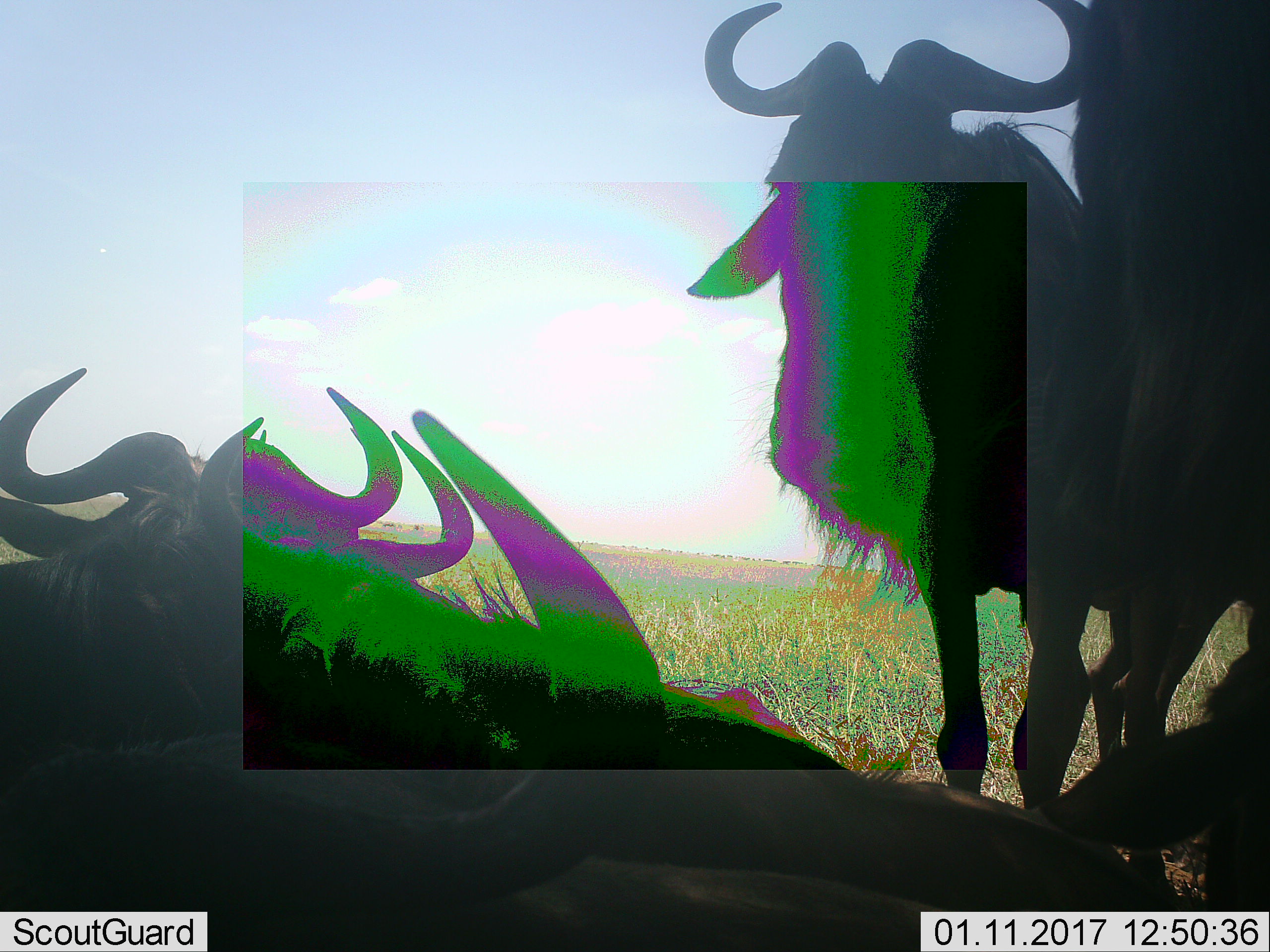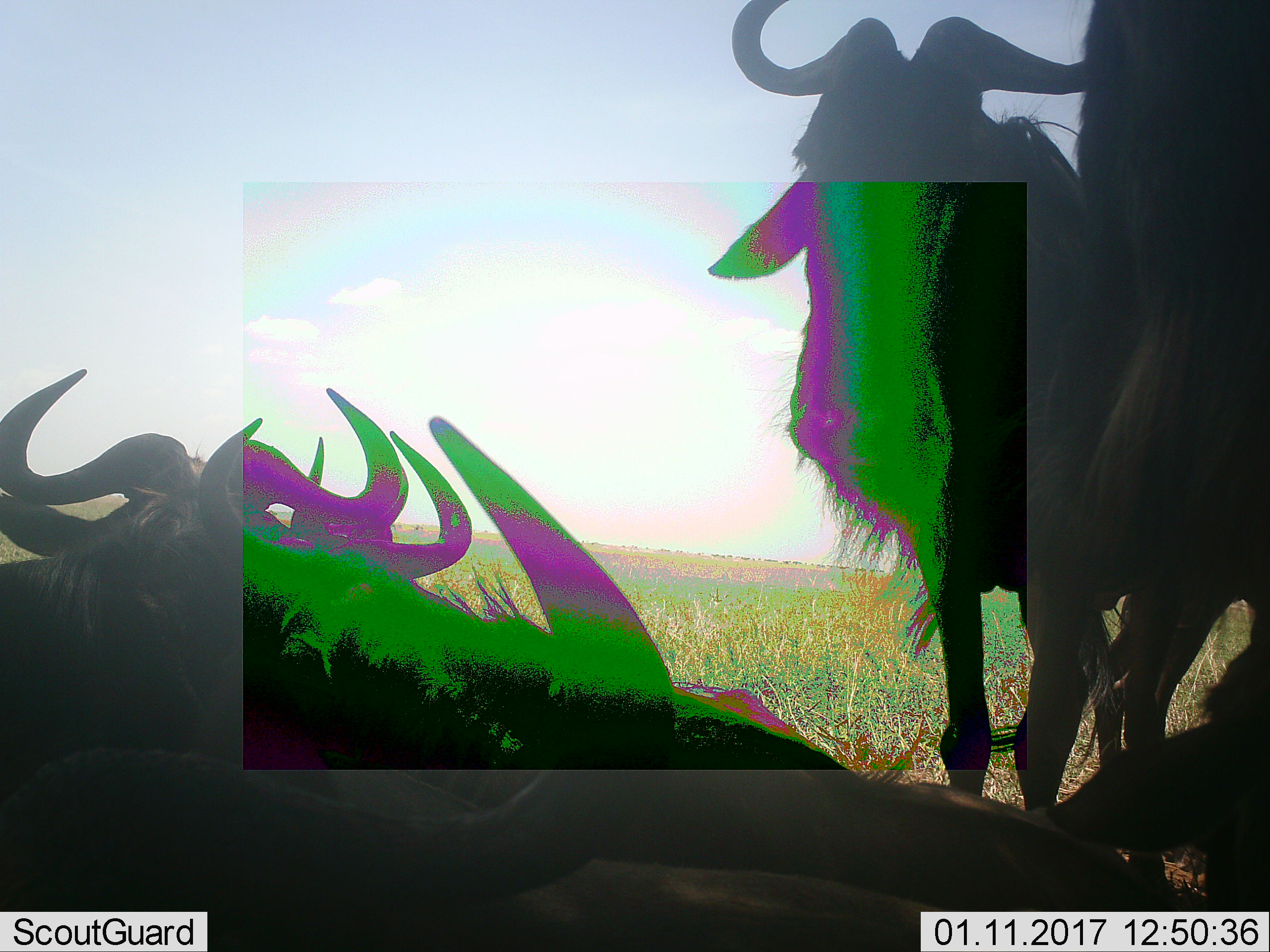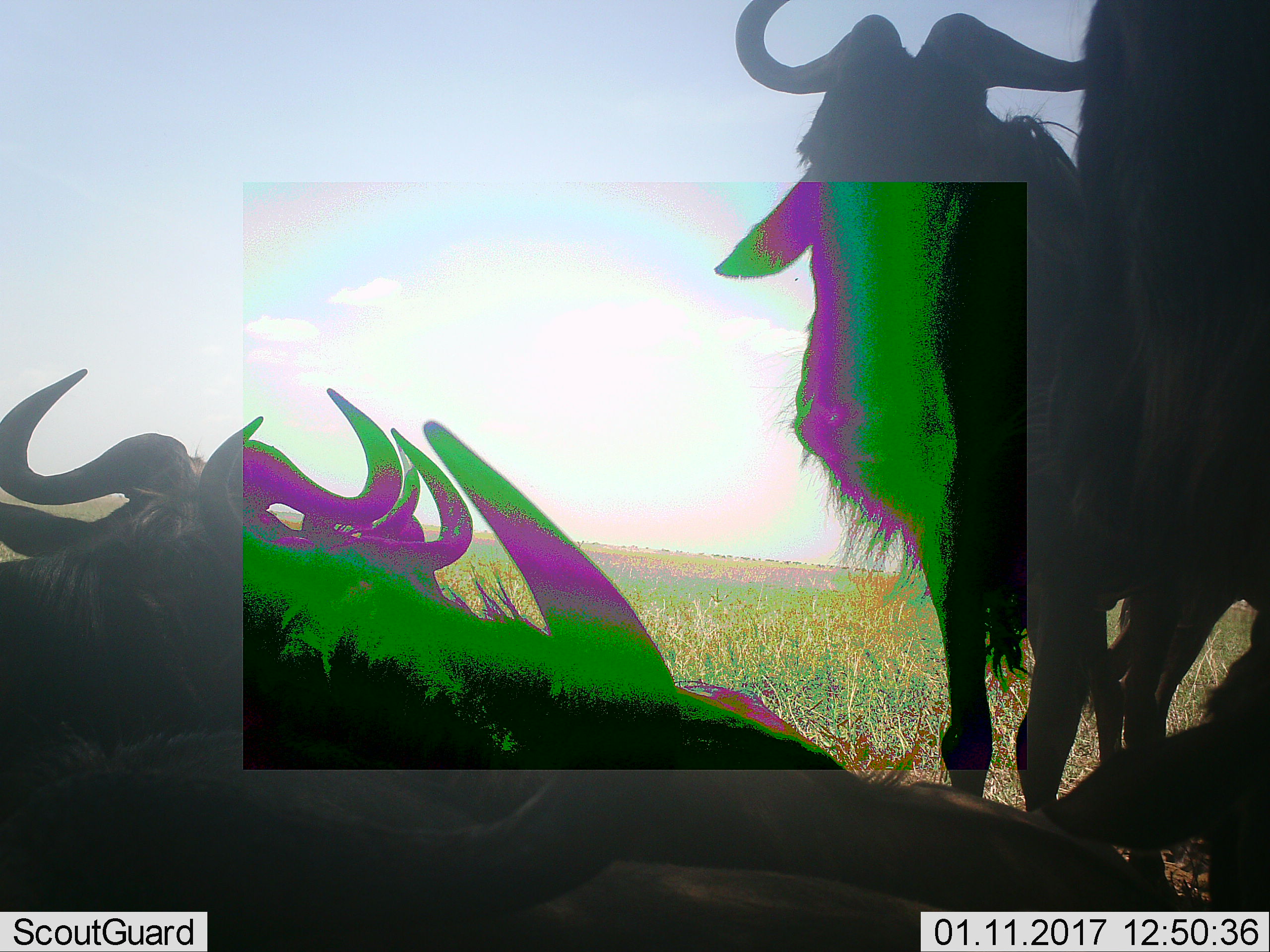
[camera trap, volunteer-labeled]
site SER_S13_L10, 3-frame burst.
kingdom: Animalia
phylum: Chordata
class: Mammalia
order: Artiodactyla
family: Bovidae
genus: Connochaetes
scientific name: Connochaetes taurinus taurinus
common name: blue wildebeest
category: wildebeestblue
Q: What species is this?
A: Wildebeestblue (blue wildebeest) (Connochaetes taurinus taurinus).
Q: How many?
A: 4.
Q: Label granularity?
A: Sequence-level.